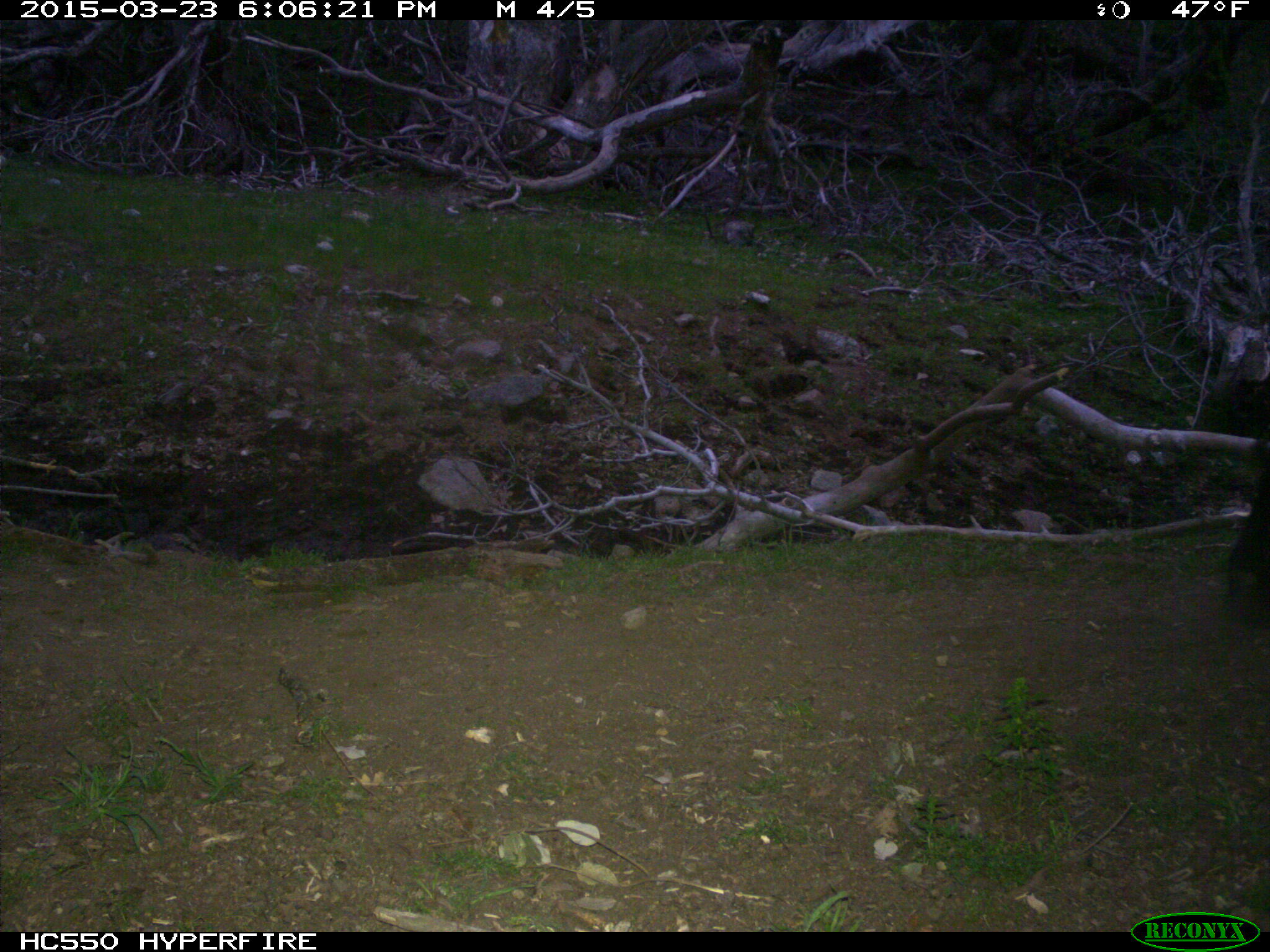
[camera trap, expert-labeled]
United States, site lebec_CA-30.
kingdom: Animalia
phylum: Chordata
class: Mammalia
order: Artiodactyla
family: Bovidae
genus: Bos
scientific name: Bos taurus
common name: domestic cow